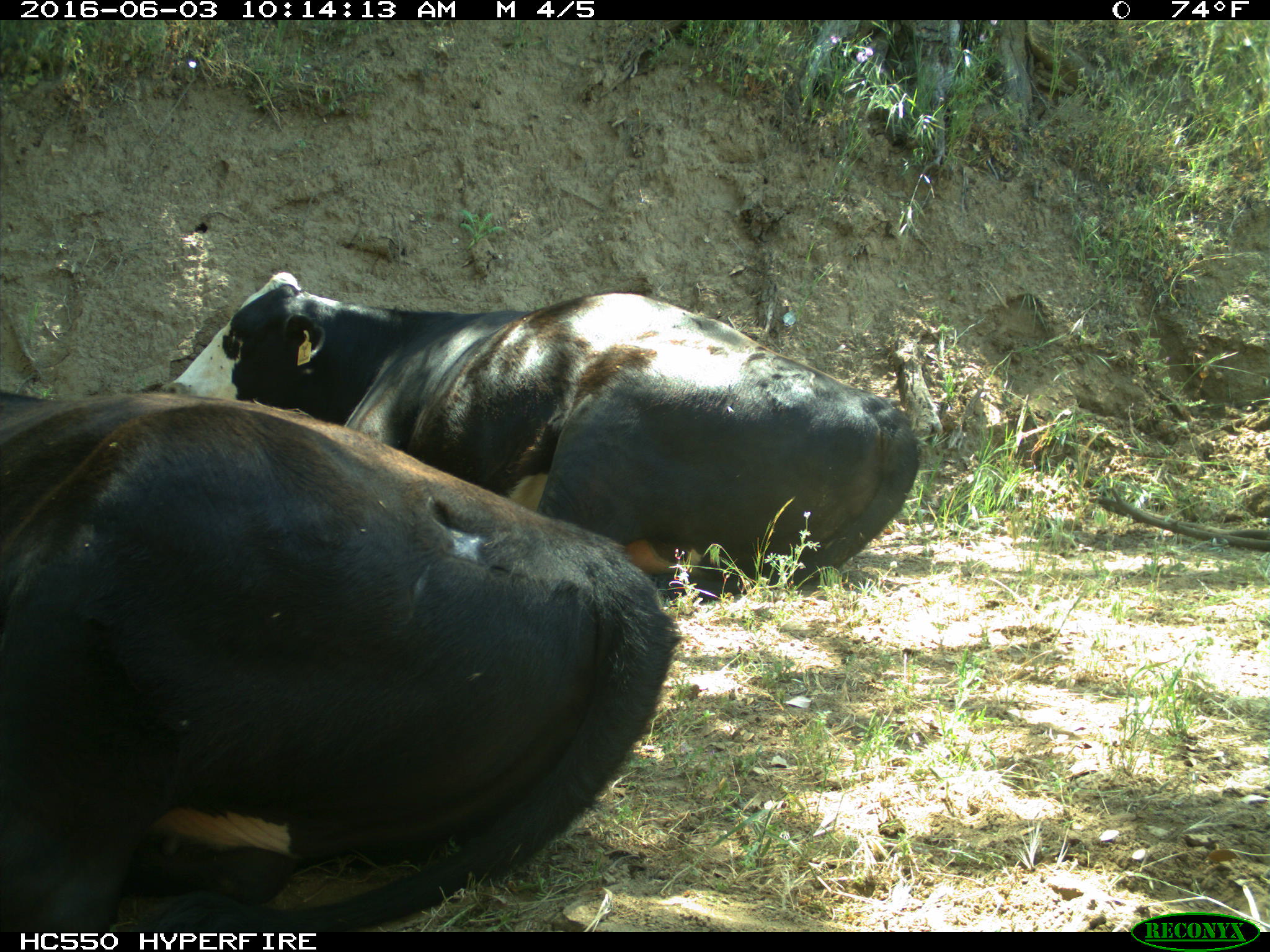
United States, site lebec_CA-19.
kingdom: Animalia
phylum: Chordata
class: Mammalia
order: Artiodactyla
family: Bovidae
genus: Bos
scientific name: Bos taurus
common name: domestic cow